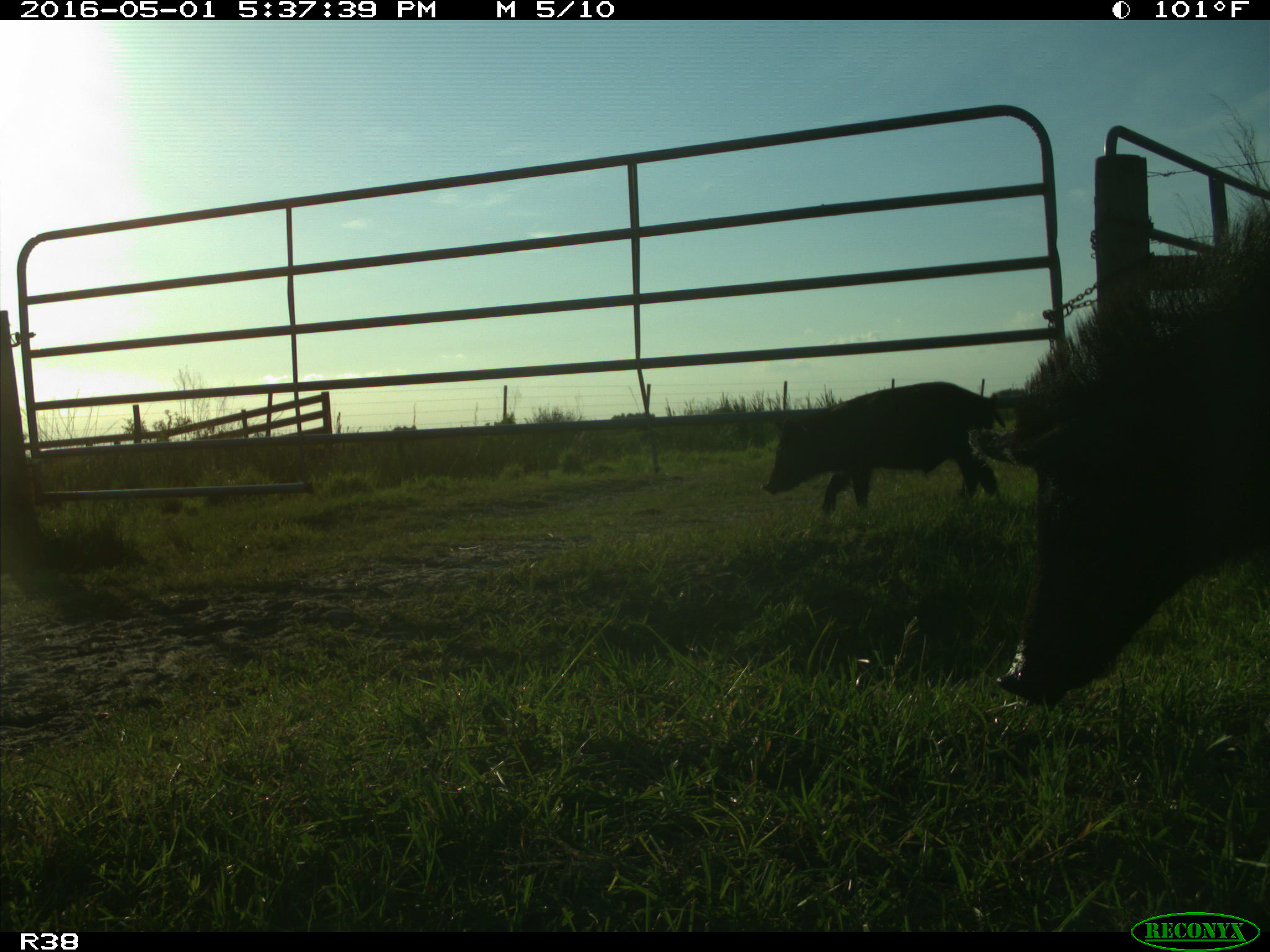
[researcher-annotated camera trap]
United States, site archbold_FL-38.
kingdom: Animalia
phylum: Chordata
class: Mammalia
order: Artiodactyla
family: Suidae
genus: Sus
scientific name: Sus scrofa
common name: wild boar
Sus scrofa (wild boar).